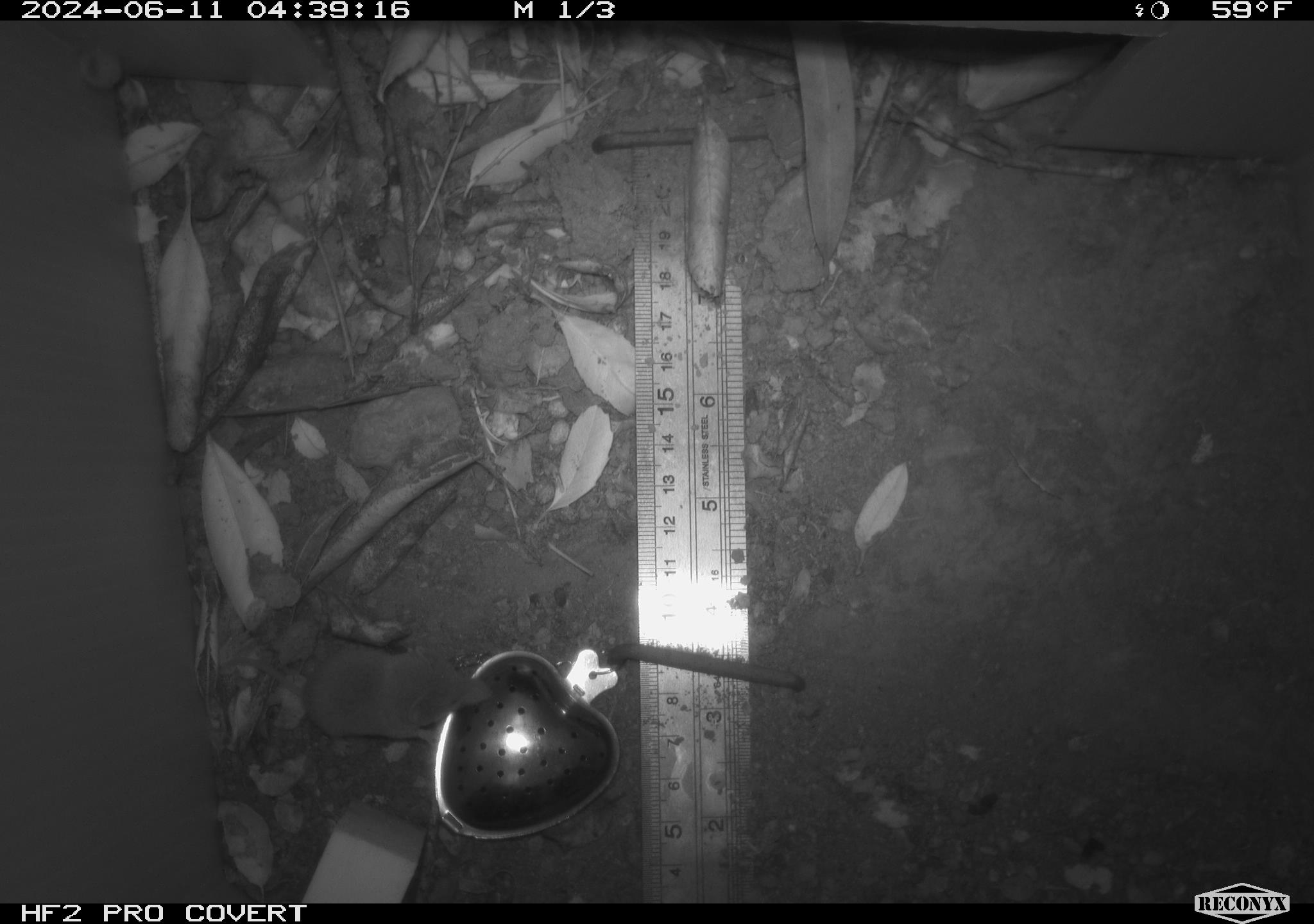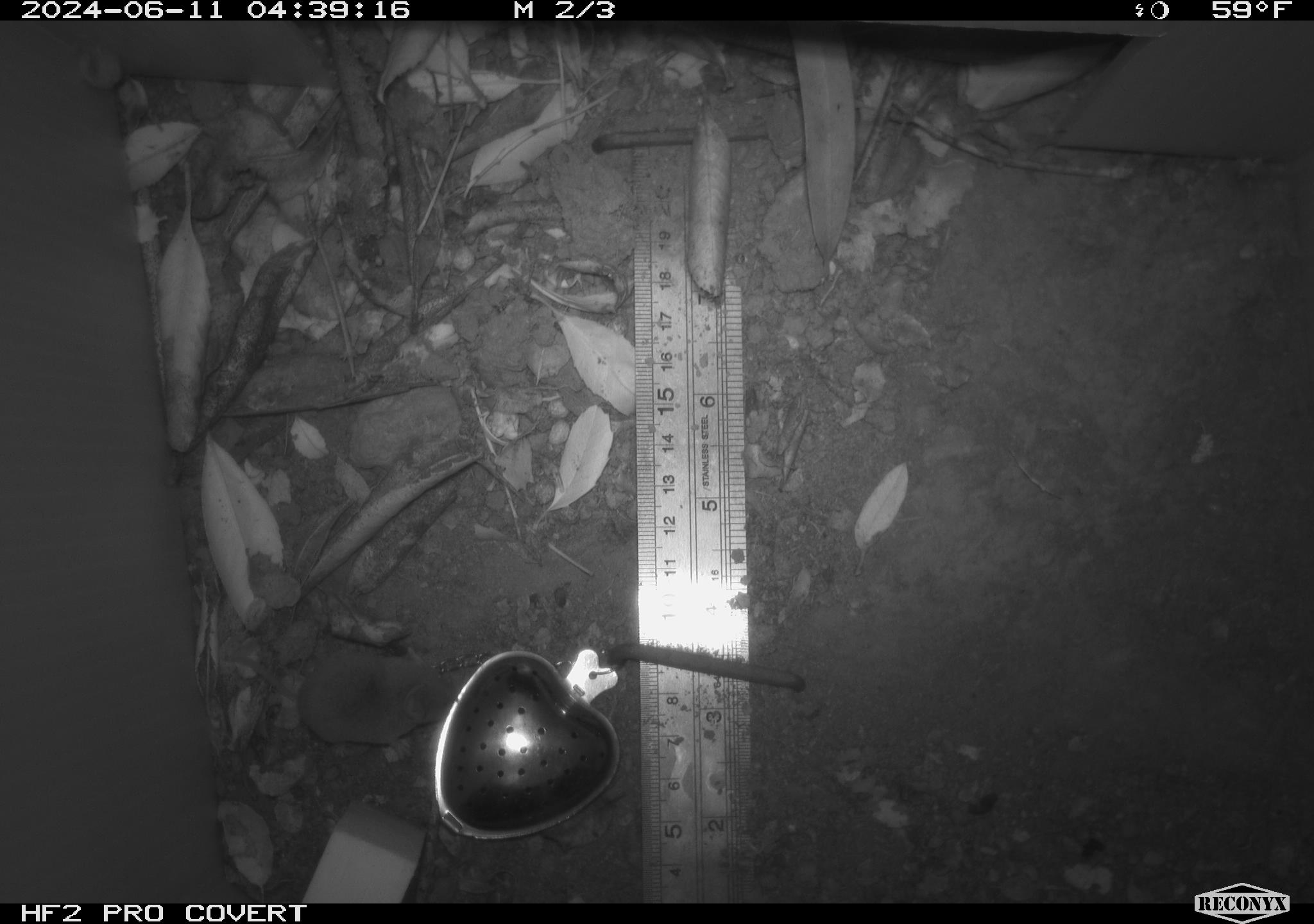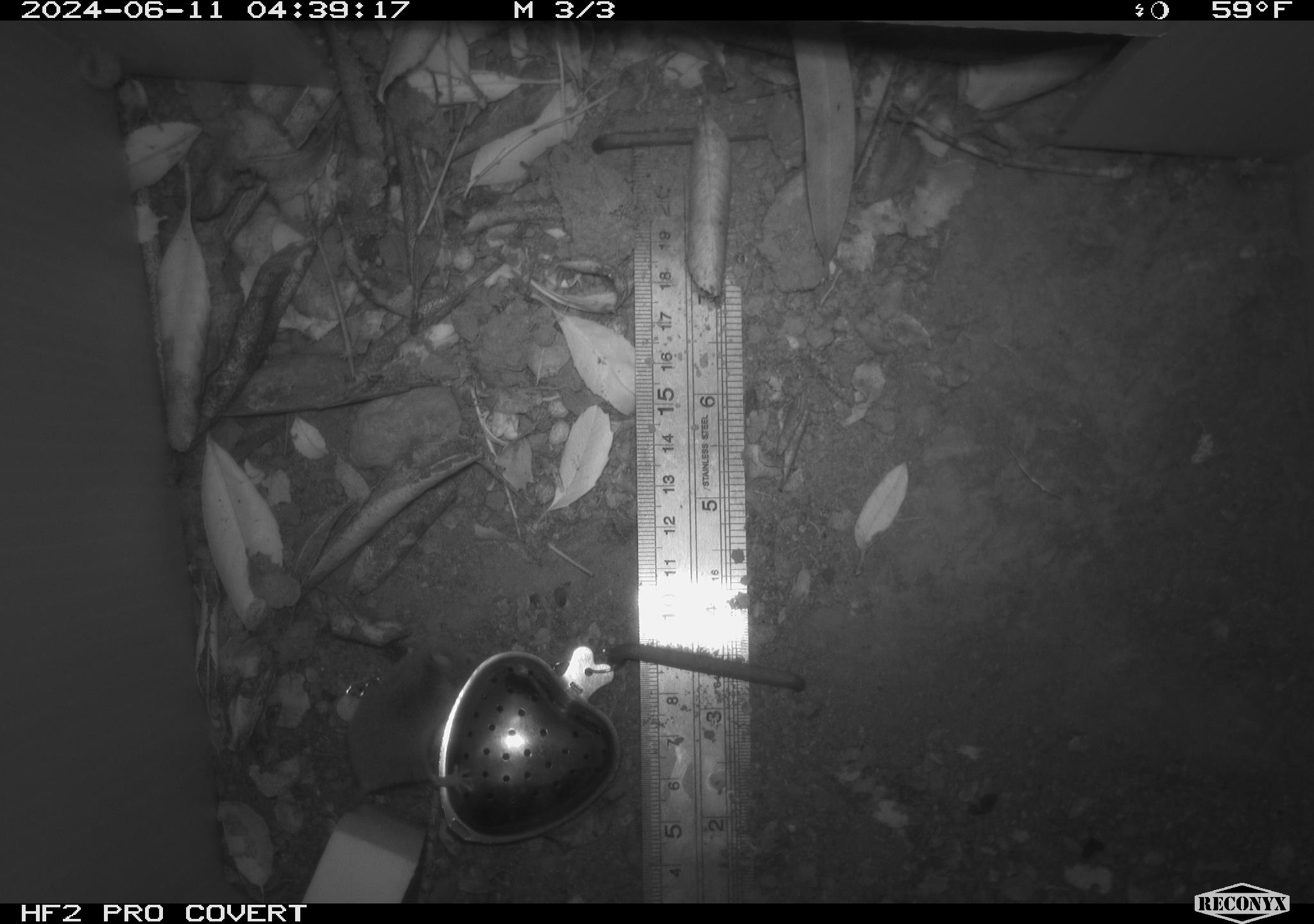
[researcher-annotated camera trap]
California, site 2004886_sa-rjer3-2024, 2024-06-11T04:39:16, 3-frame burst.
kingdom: Animalia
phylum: Chordata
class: Mammalia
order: Eulipotyphla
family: Soricidae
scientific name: Soricidae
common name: shrews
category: soricidae family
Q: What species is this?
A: Soricidae family (shrews) (Soricidae).